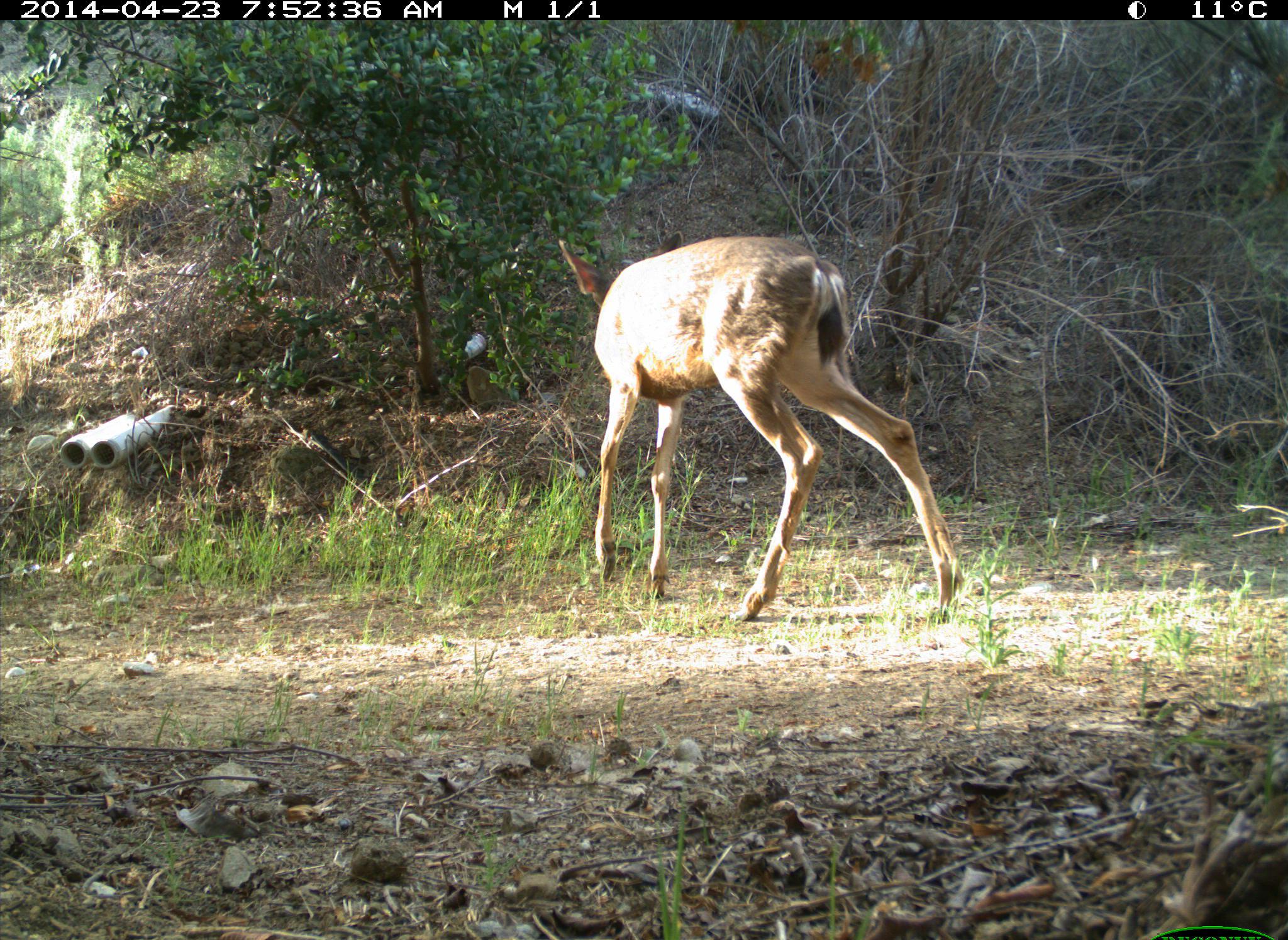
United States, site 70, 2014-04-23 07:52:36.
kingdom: Animalia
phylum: Chordata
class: Mammalia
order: Artiodactyla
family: Cervidae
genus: Odocoileus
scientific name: Odocoileus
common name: deer